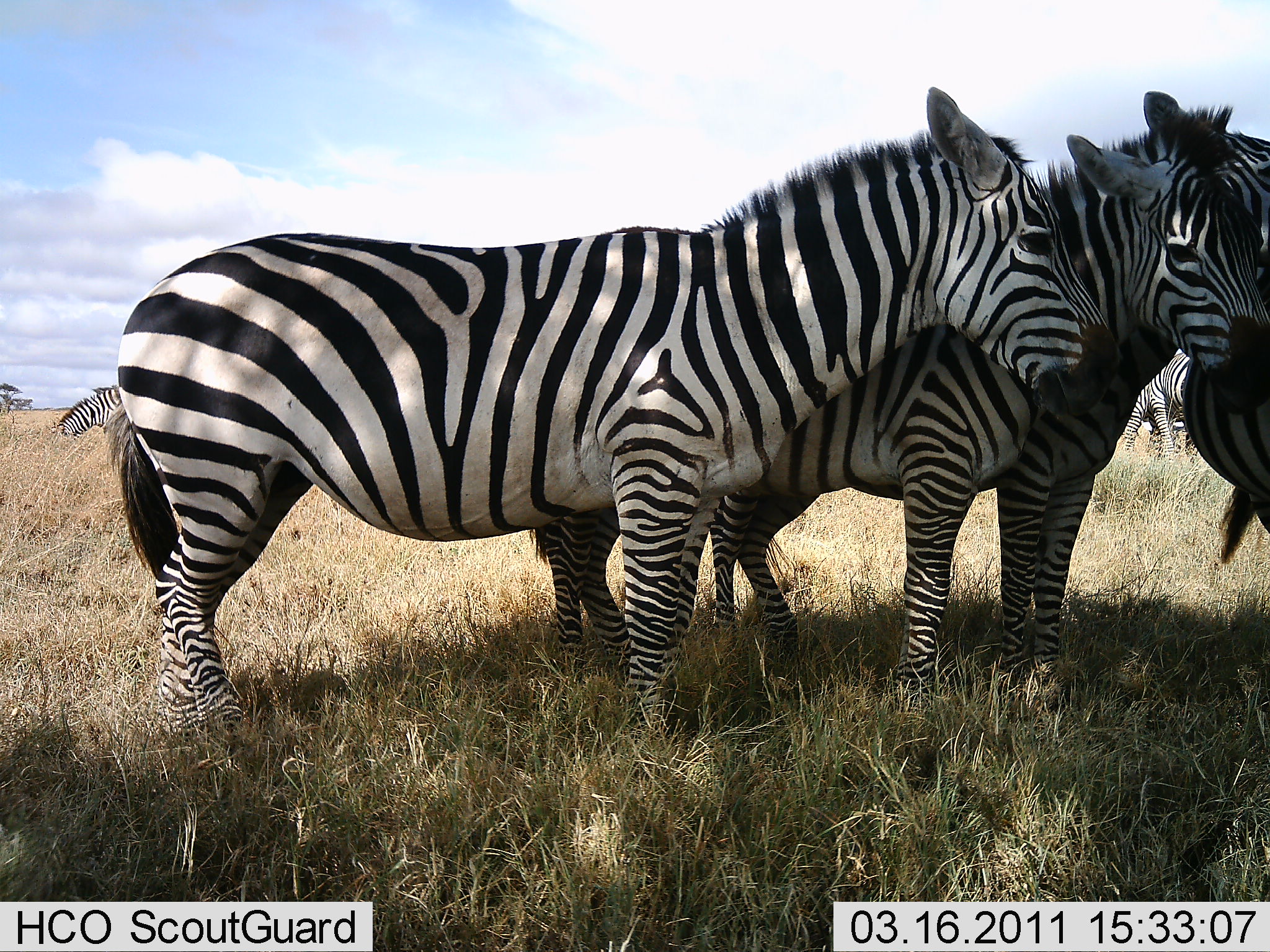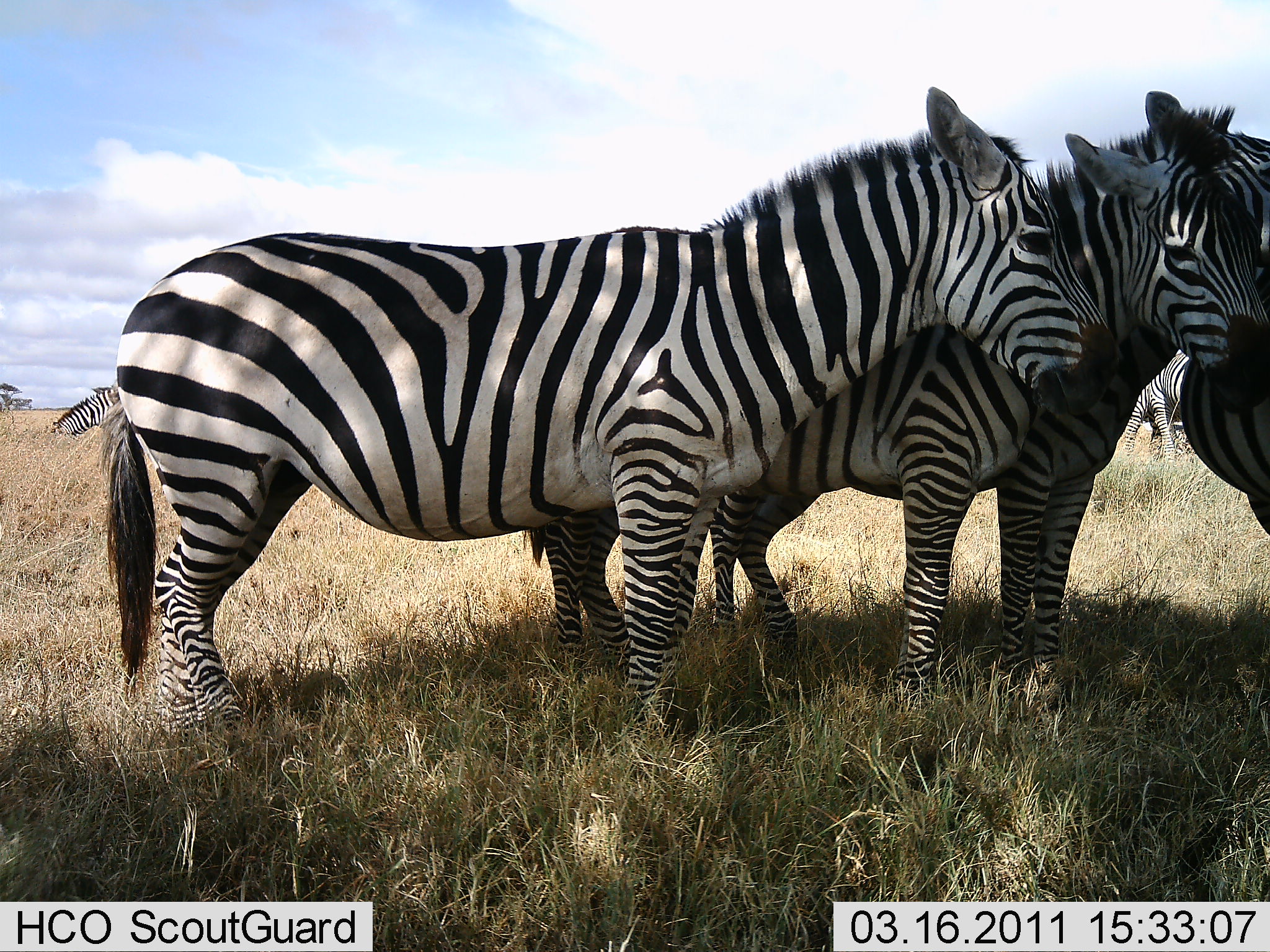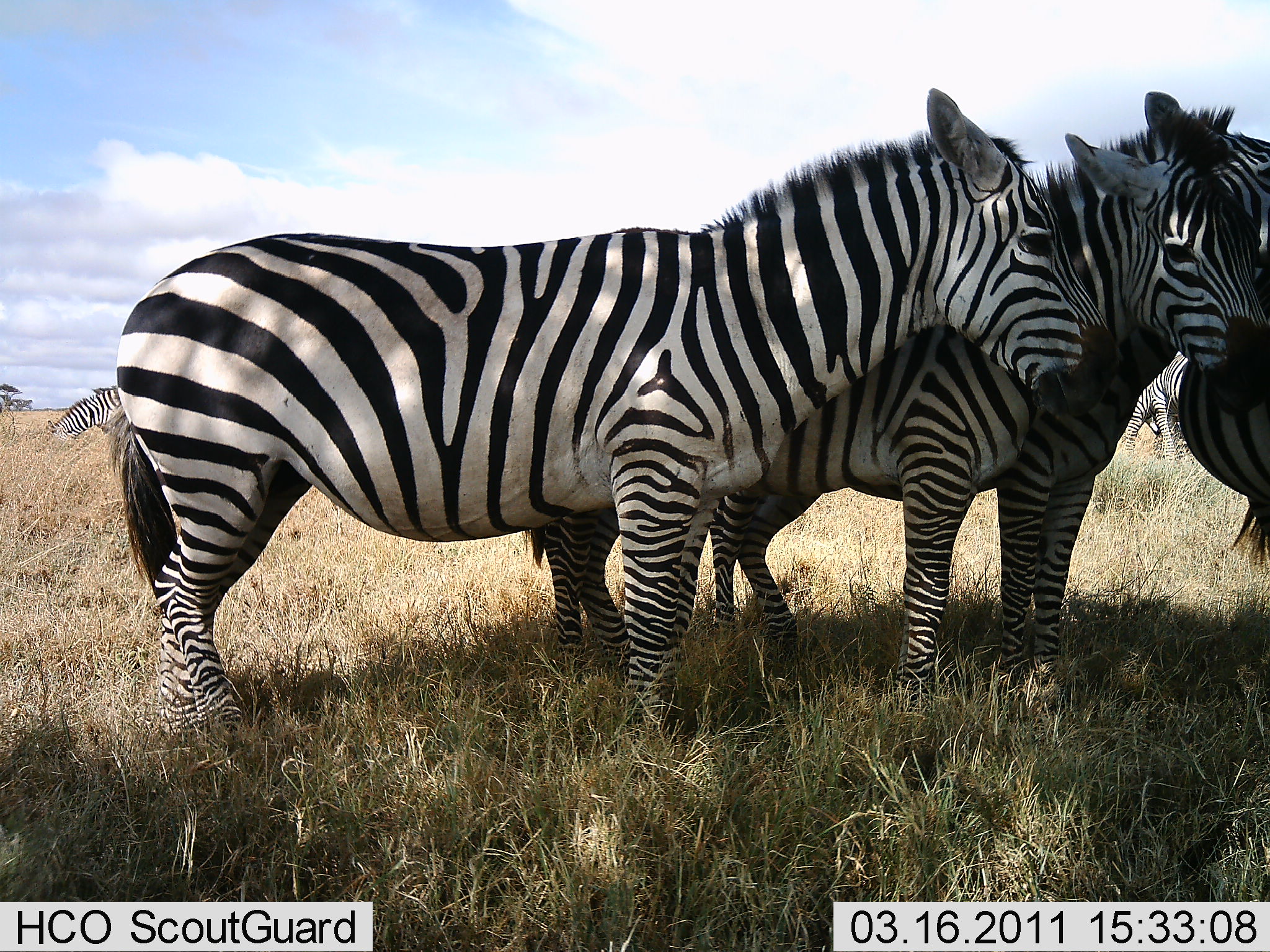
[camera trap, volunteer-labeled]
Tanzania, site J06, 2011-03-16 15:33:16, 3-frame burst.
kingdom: Animalia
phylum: Chordata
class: Mammalia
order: Perissodactyla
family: Equidae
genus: Equus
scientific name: Equus quagga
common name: plains zebra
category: zebra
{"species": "zebra (plains zebra) (Equus quagga)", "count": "5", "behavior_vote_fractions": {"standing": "100%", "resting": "0%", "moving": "0%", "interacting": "23%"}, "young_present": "0%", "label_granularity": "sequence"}